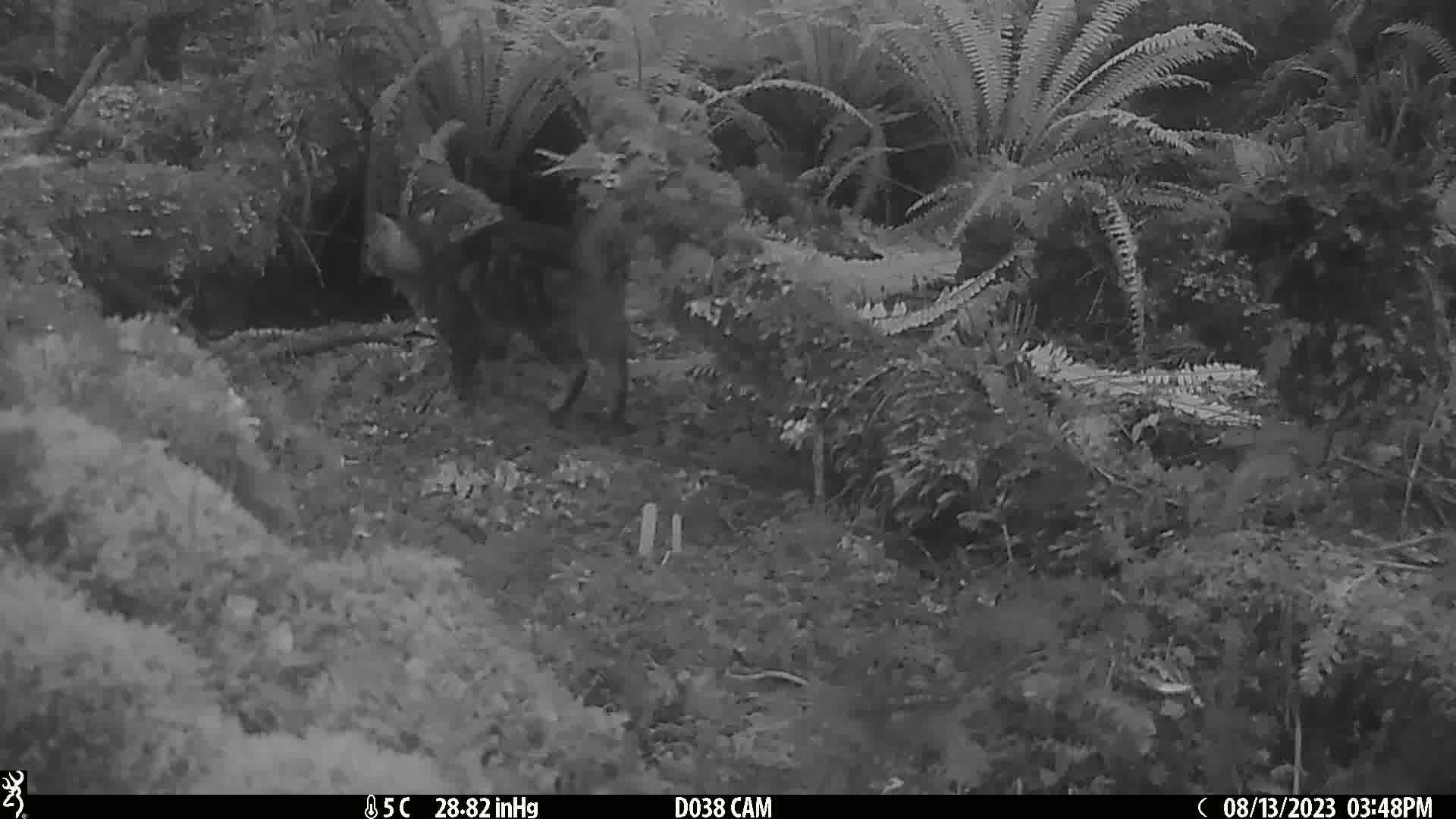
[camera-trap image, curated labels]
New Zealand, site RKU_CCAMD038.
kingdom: Animalia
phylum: Chordata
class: Mammalia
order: Carnivora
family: Felidae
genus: Felis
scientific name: Felis catus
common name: domestic cat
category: cat